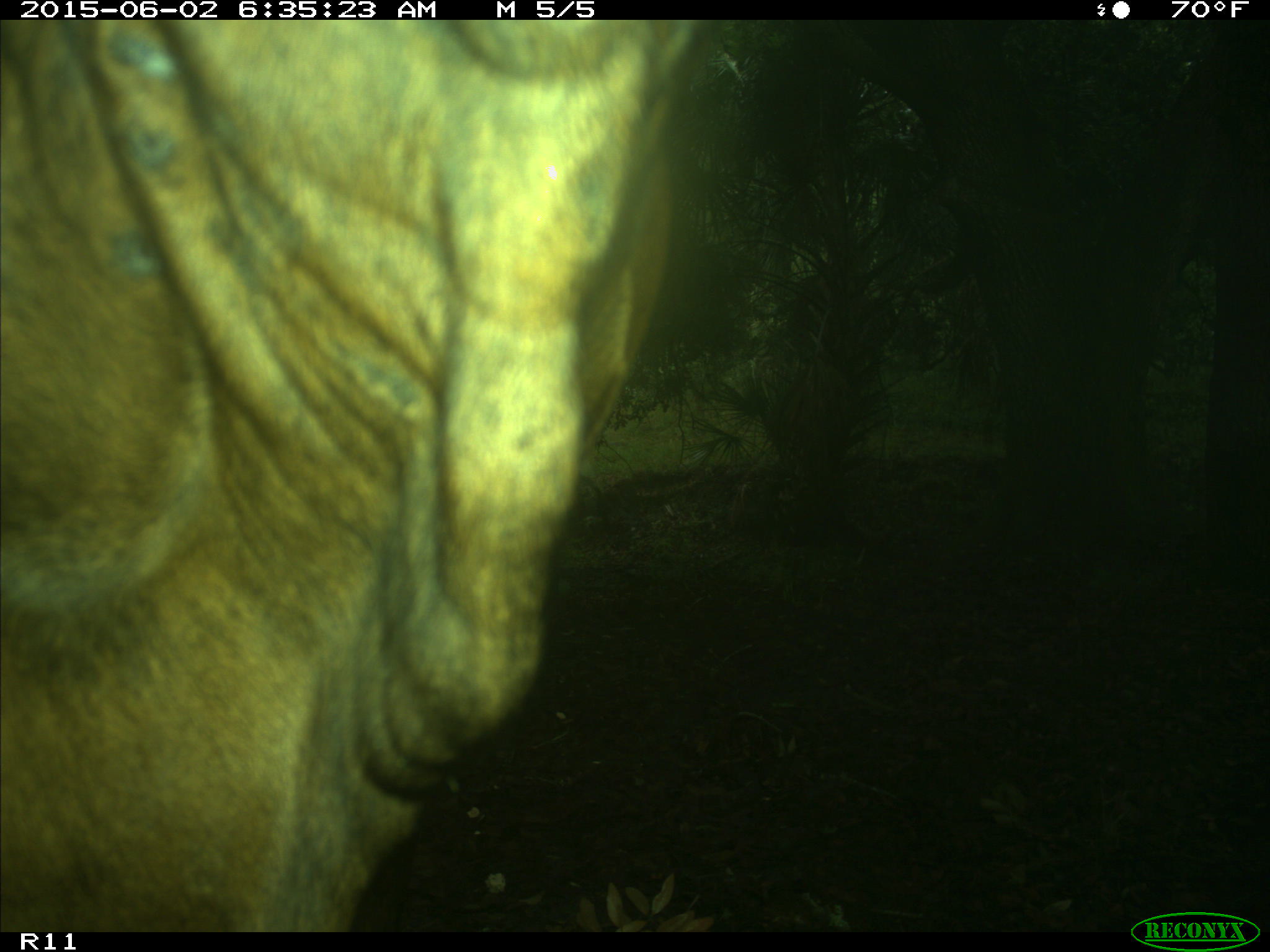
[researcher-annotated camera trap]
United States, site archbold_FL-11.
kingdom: Animalia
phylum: Chordata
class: Mammalia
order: Artiodactyla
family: Bovidae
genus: Bos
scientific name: Bos taurus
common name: domestic cow